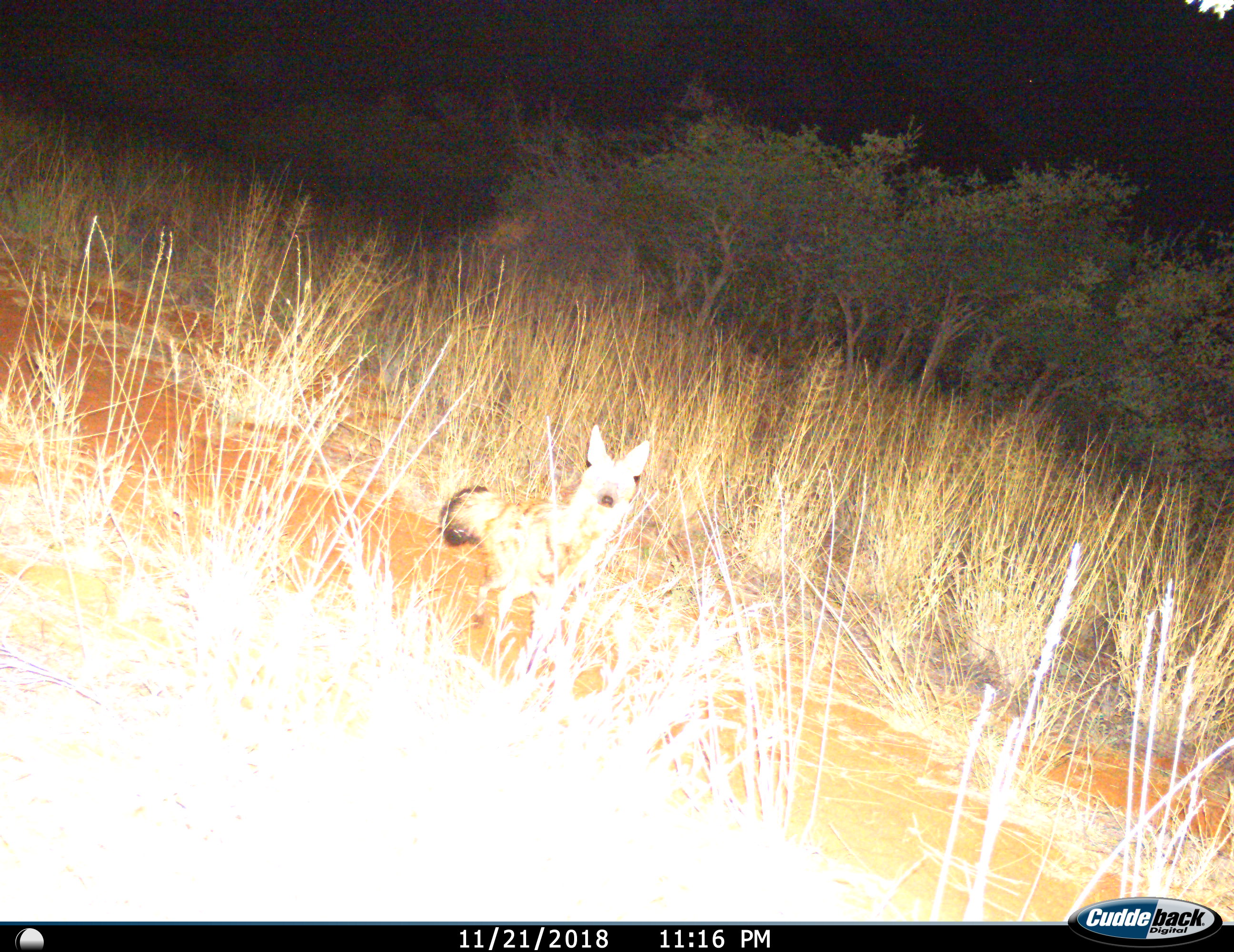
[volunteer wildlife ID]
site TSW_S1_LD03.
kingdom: Animalia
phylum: Chordata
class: Mammalia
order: Carnivora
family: Hyaenidae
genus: Proteles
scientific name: Proteles cristatus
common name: aardwolf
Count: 1.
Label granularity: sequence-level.